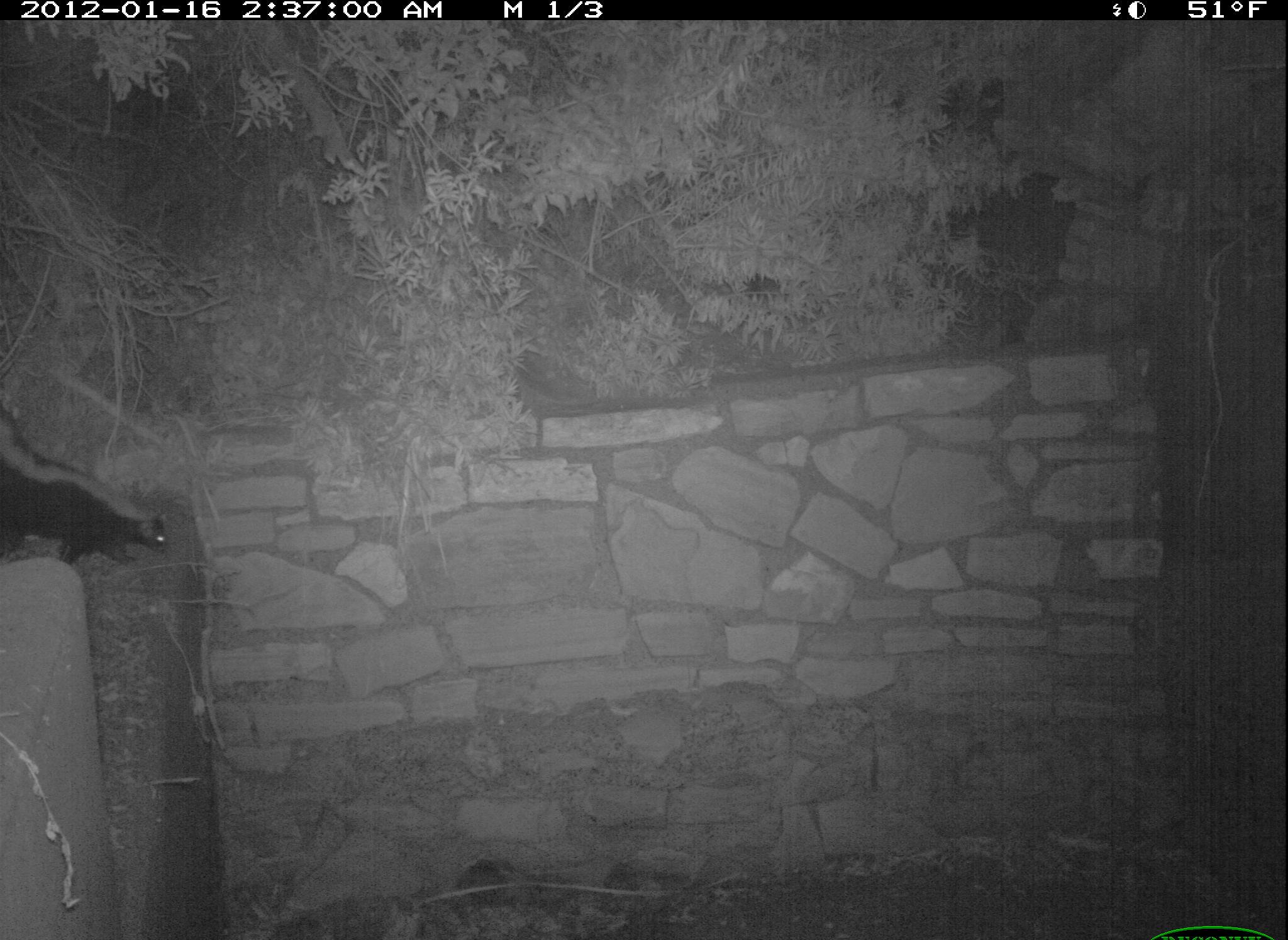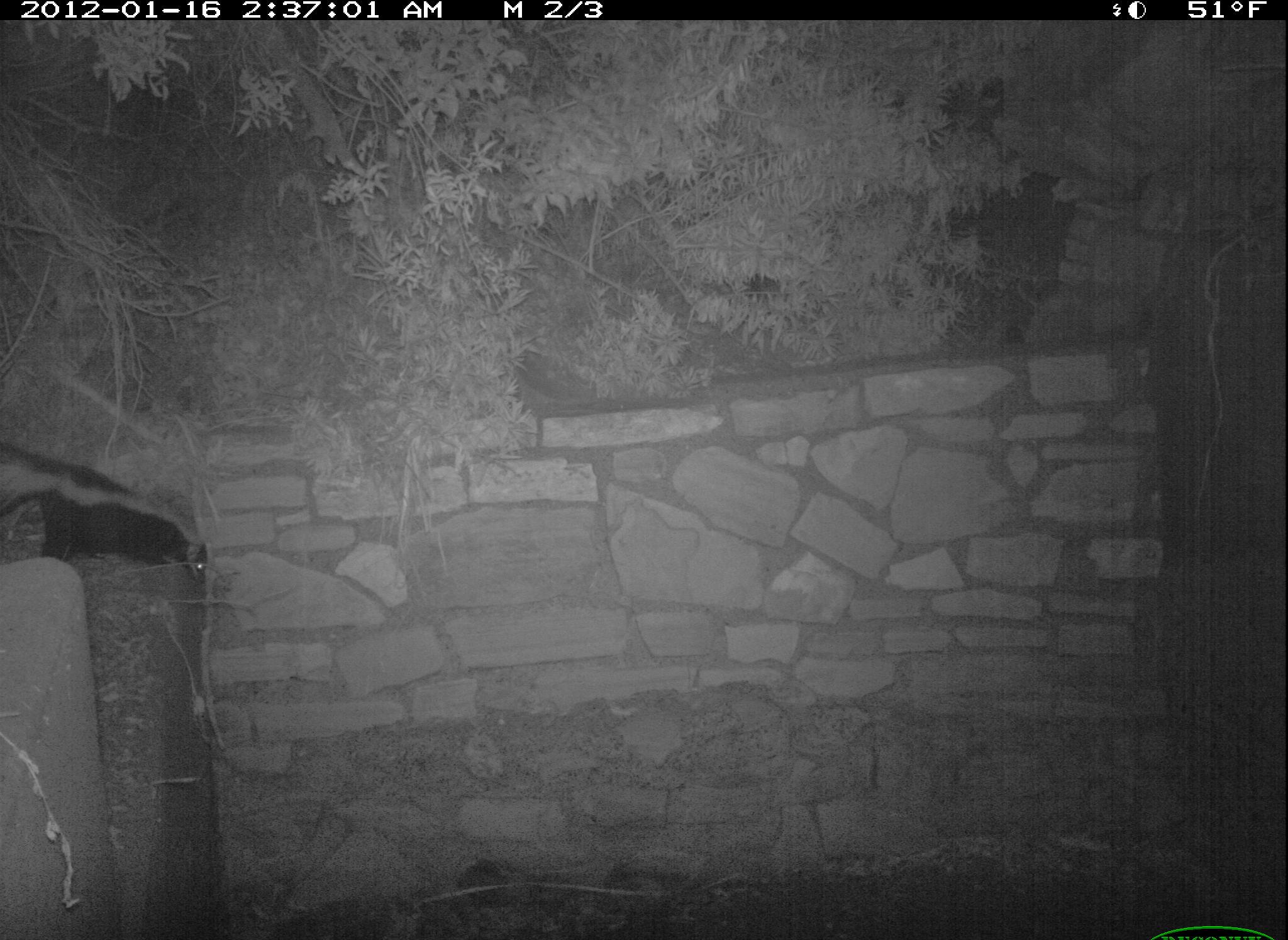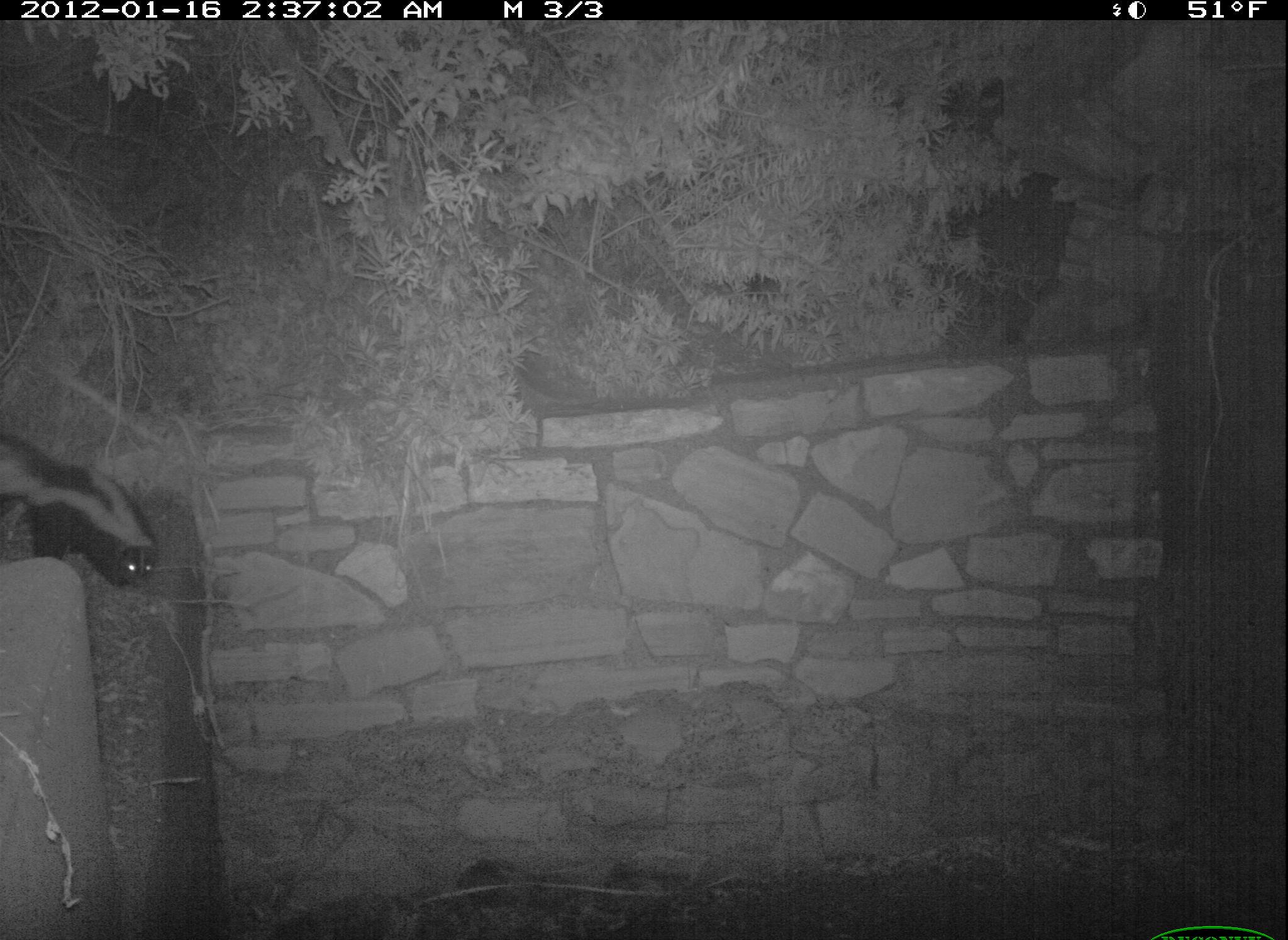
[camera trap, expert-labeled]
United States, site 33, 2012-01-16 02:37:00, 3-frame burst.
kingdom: Animalia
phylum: Chordata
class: Mammalia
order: Carnivora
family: Mephitidae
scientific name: Mephitidae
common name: skunk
Skunk (Mephitidae).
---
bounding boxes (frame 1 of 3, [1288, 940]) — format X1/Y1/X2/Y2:
skunk: 3/404/169/580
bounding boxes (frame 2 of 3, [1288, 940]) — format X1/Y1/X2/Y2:
skunk: 3/438/214/591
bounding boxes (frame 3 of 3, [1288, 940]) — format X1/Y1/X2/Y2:
skunk: 3/419/161/598